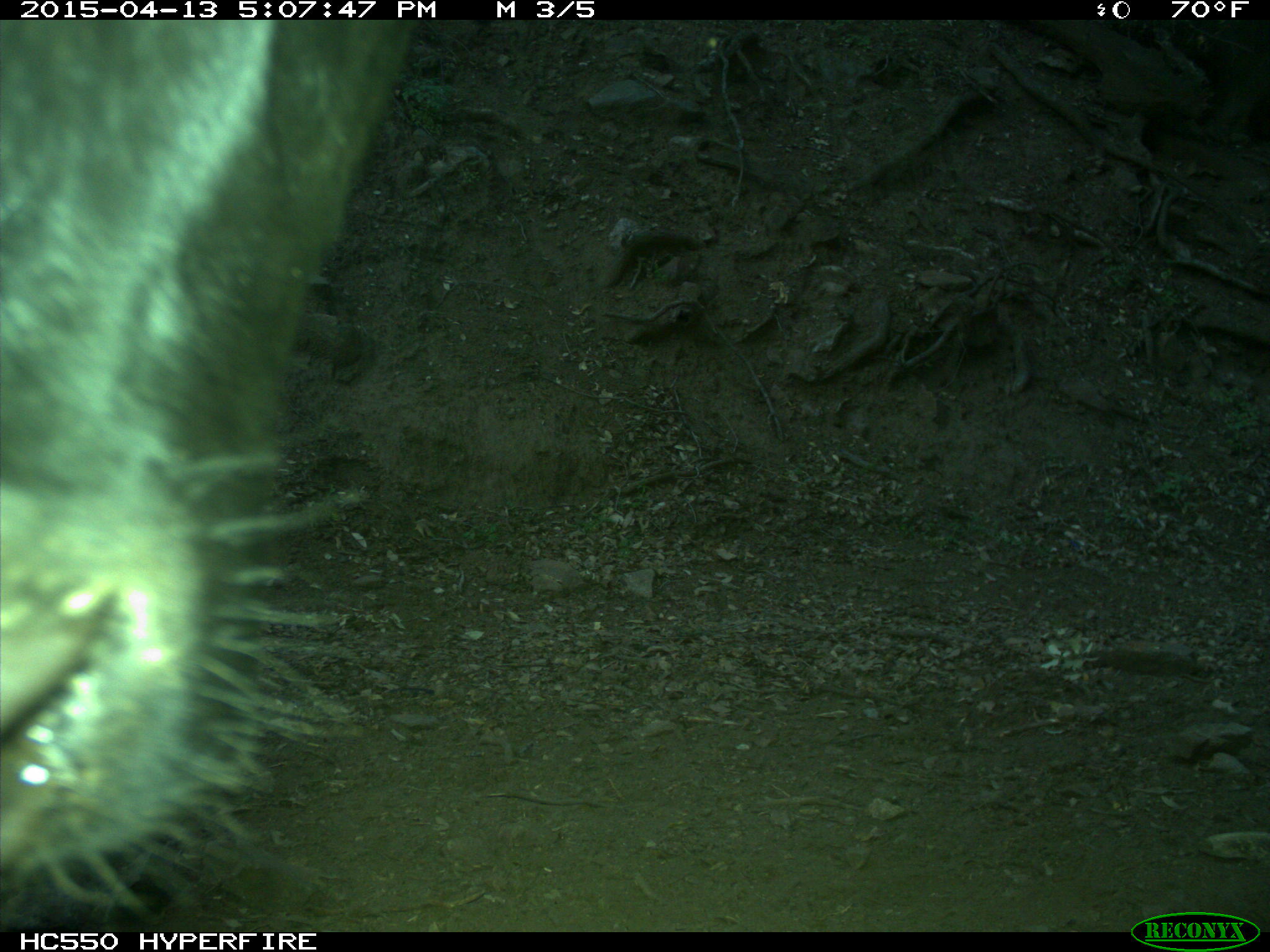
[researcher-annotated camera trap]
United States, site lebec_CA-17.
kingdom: Animalia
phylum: Chordata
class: Mammalia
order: Artiodactyla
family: Bovidae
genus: Bos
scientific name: Bos taurus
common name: domestic cow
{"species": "Bos taurus (domestic cow)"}